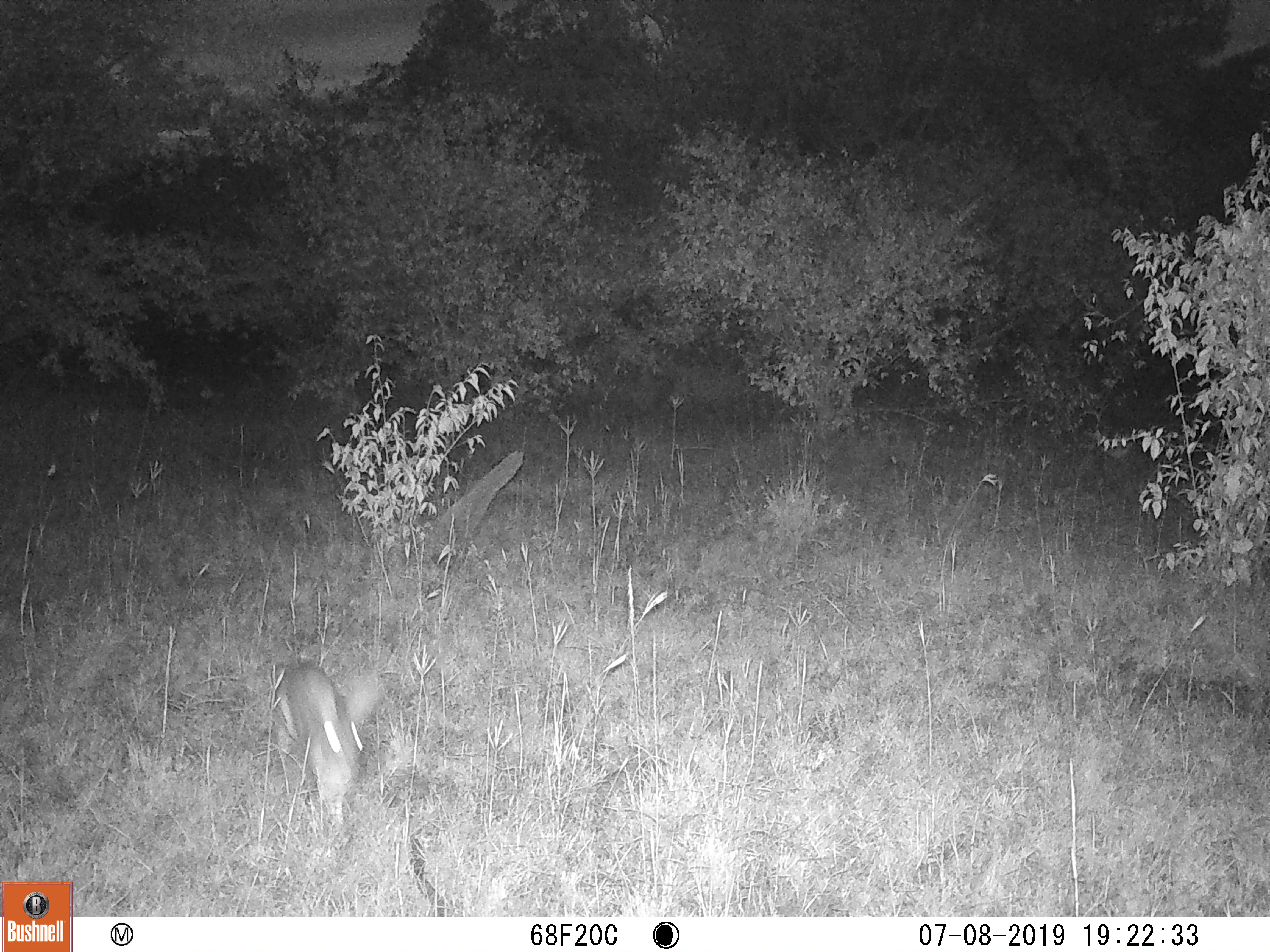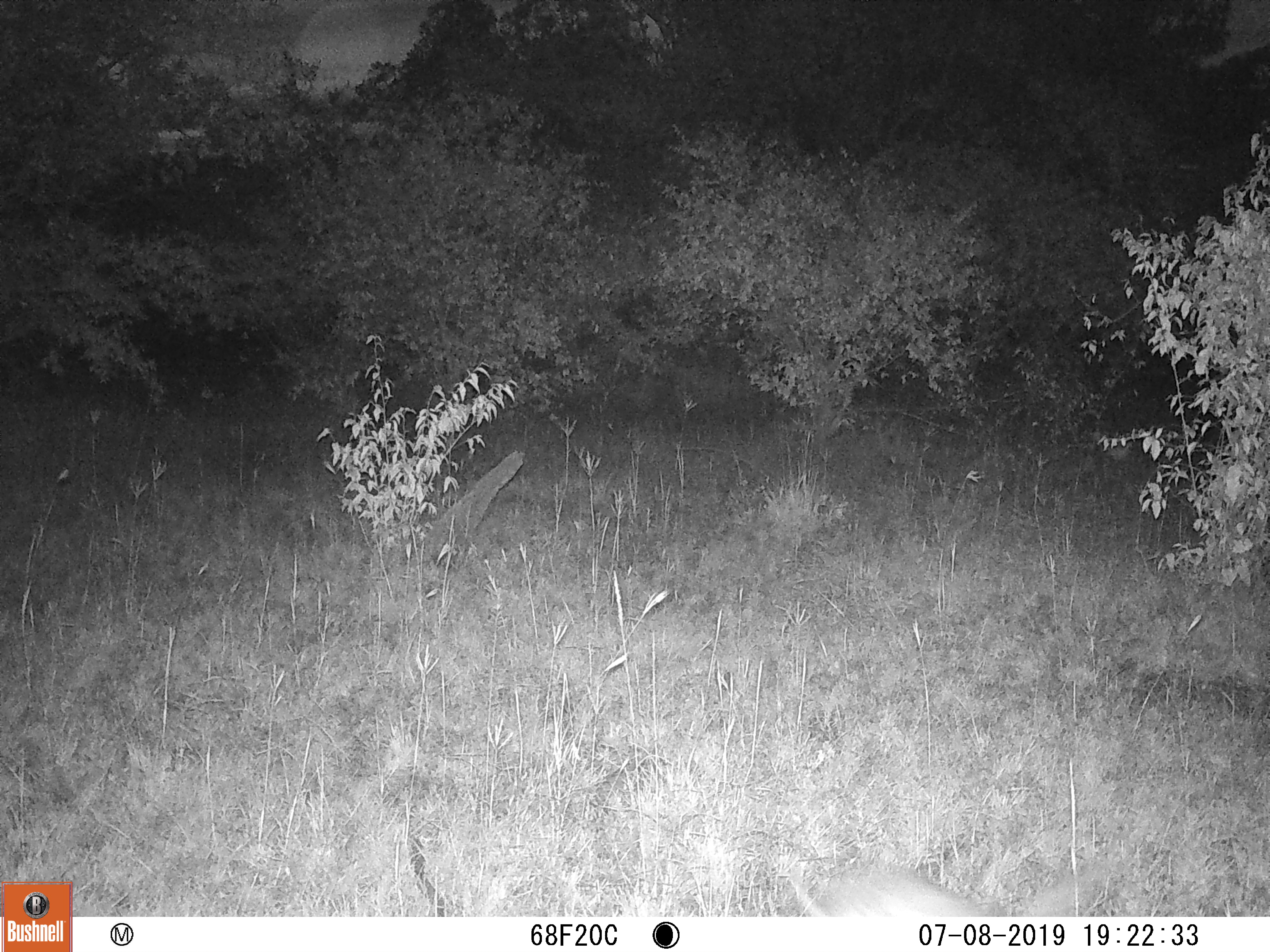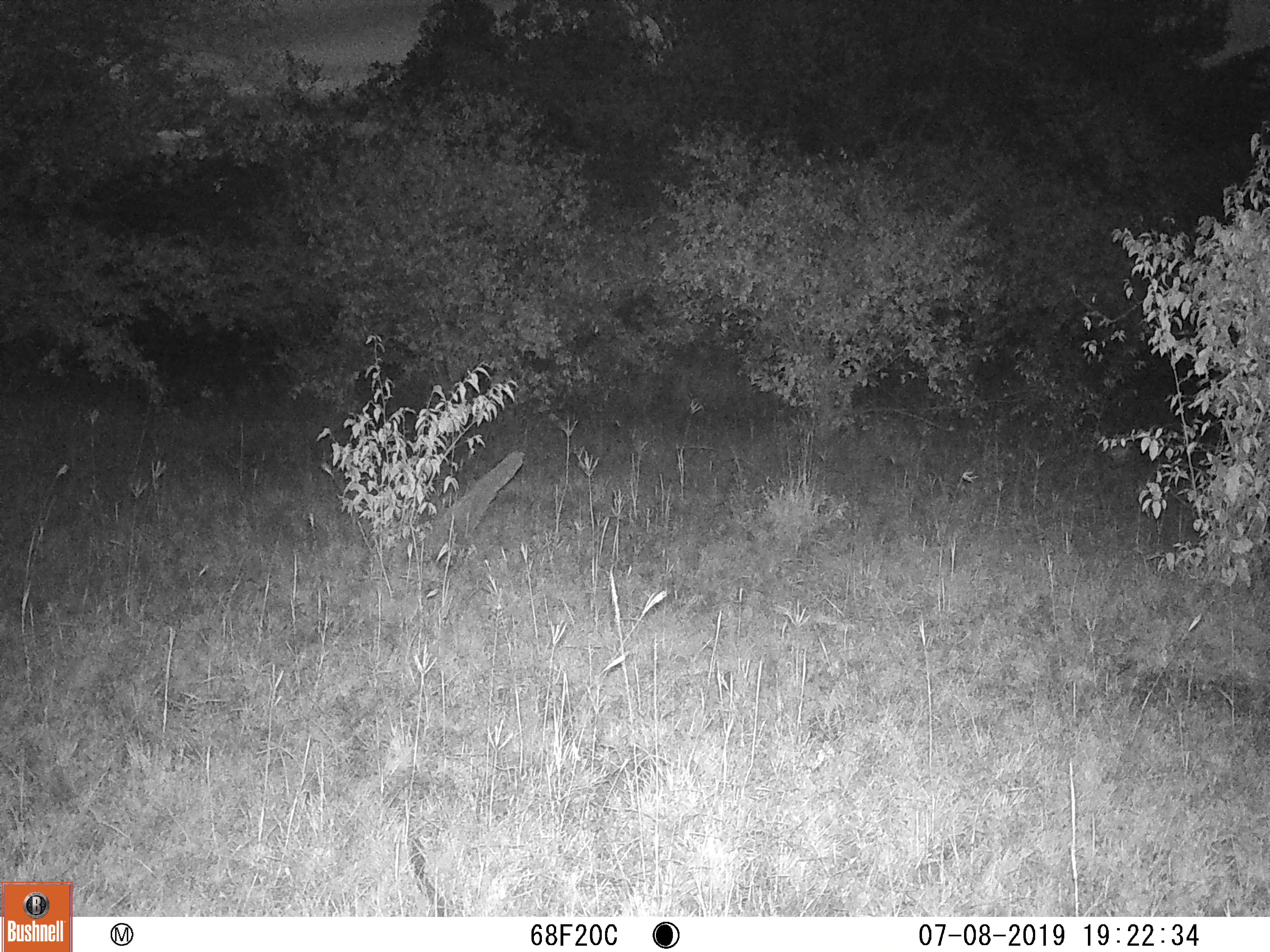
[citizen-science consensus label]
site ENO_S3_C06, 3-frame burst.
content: unidentified animal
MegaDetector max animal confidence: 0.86